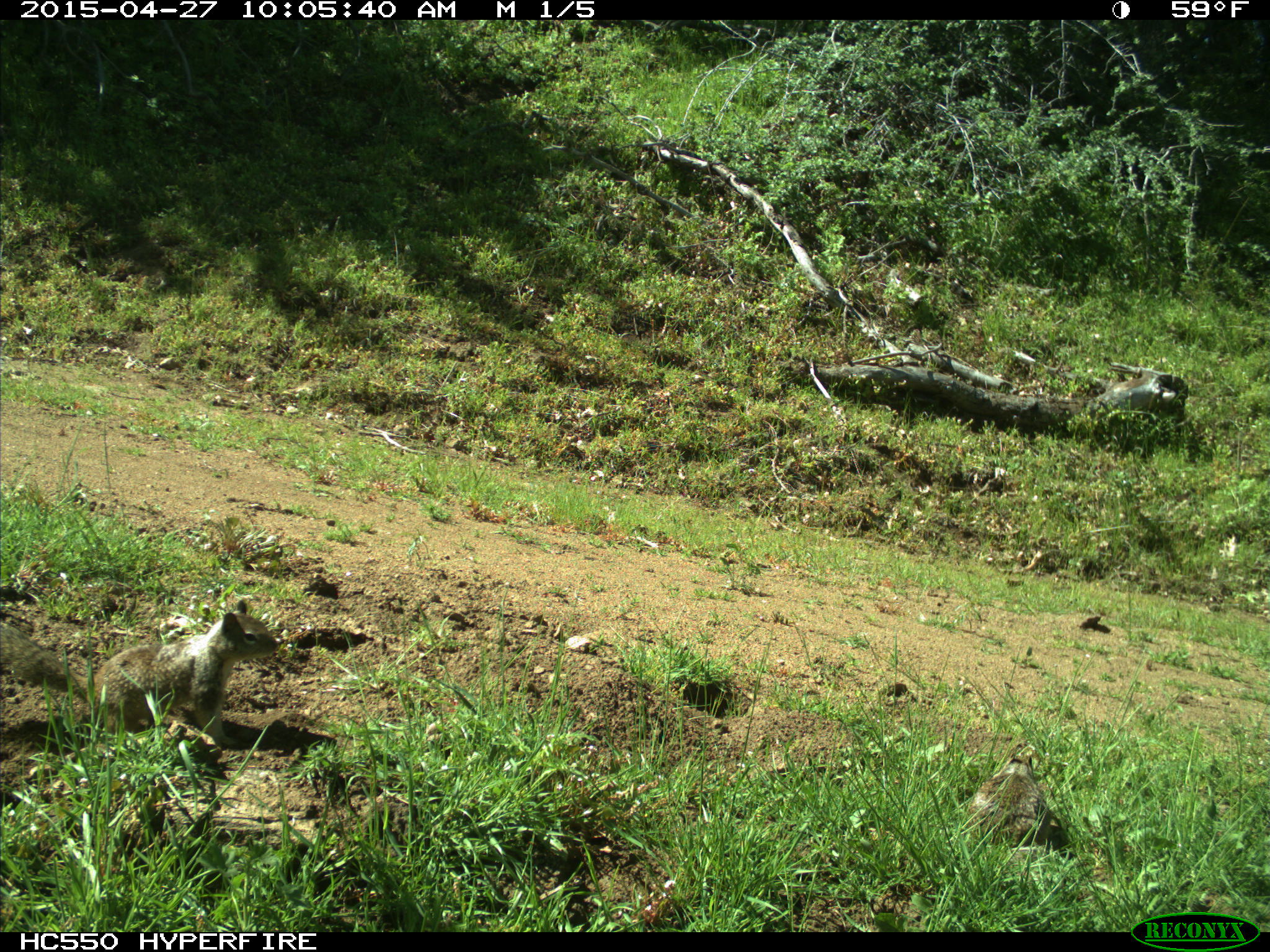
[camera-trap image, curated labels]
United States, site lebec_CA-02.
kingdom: Animalia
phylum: Chordata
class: Mammalia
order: Rodentia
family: Sciuridae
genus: Otospermophilus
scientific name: Otospermophilus beecheyi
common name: california ground squirrel